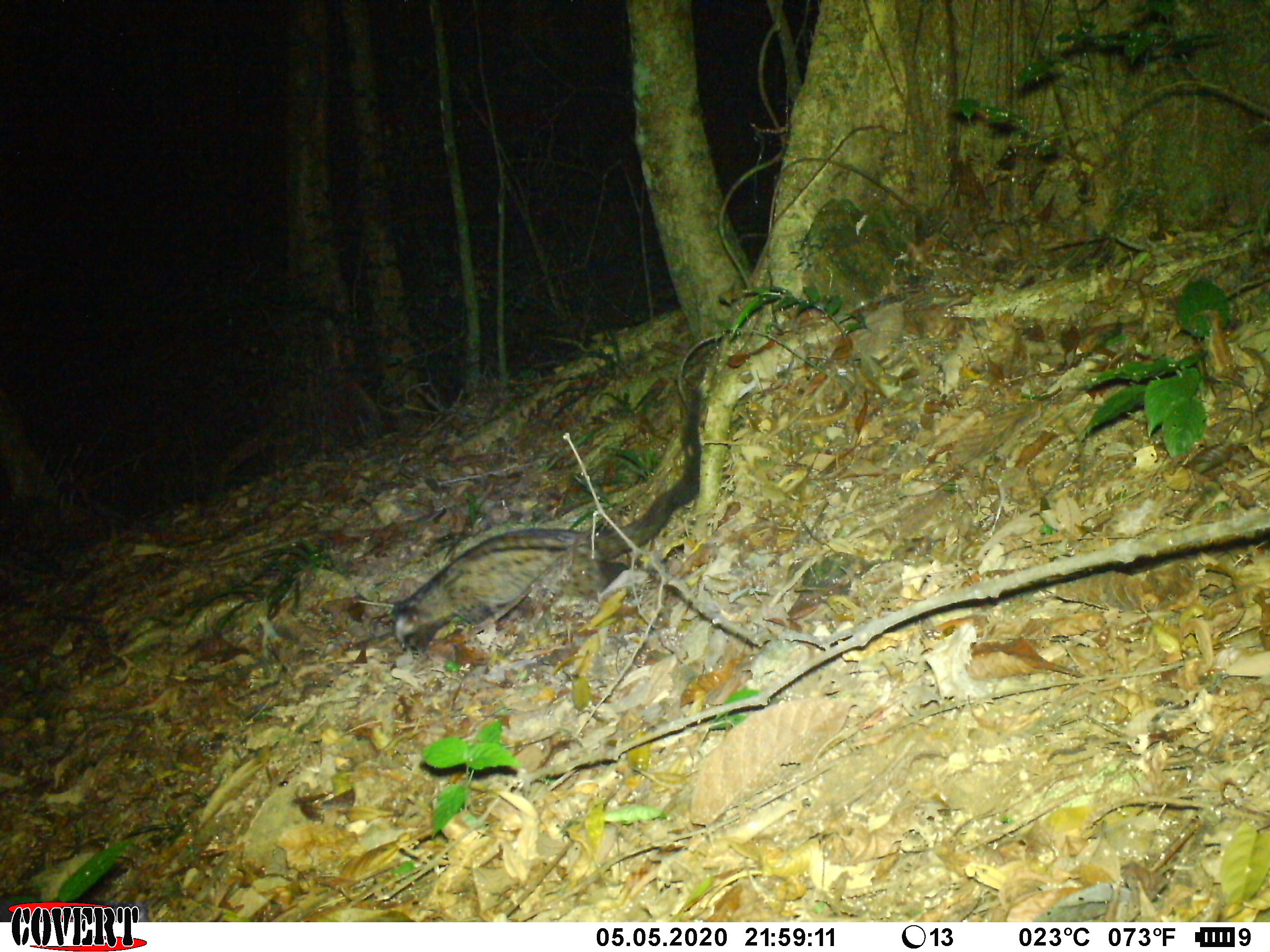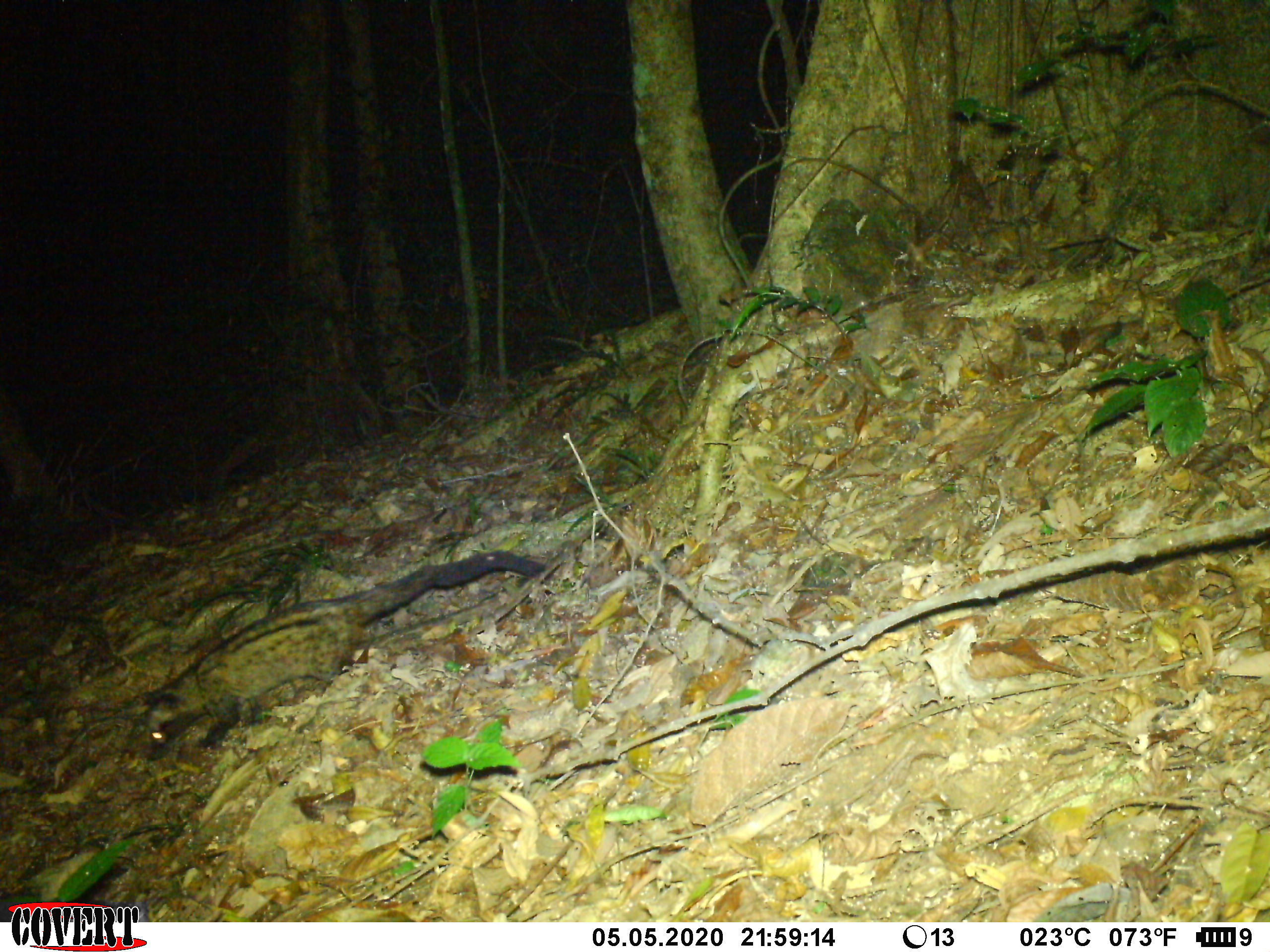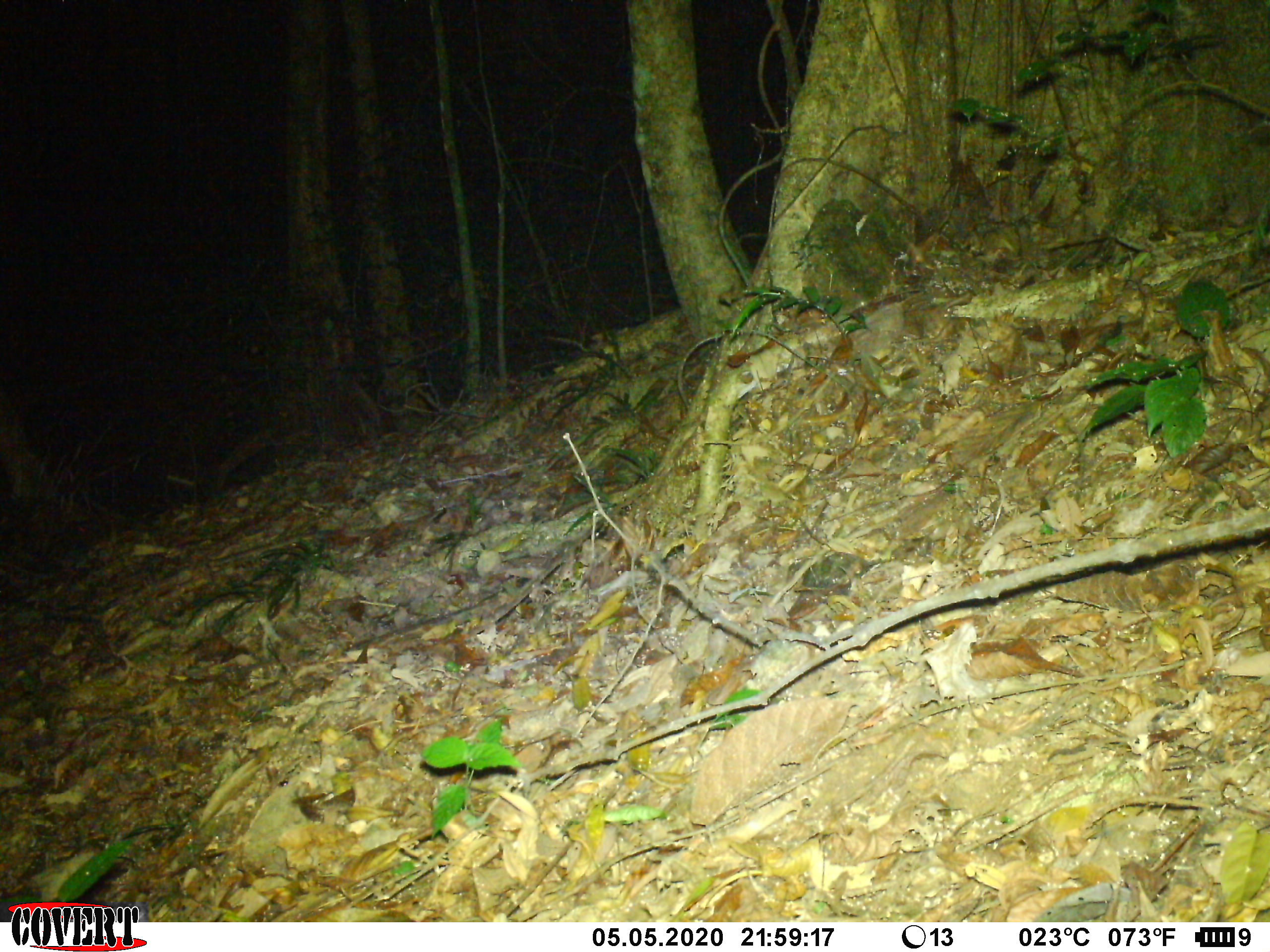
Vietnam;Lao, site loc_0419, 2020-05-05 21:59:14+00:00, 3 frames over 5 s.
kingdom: Animalia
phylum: Chordata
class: Mammalia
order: Carnivora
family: Viverridae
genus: Paradoxurus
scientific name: Paradoxurus hermaphroditus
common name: common palm civet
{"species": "common palm civet (Paradoxurus hermaphroditus)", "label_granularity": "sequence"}